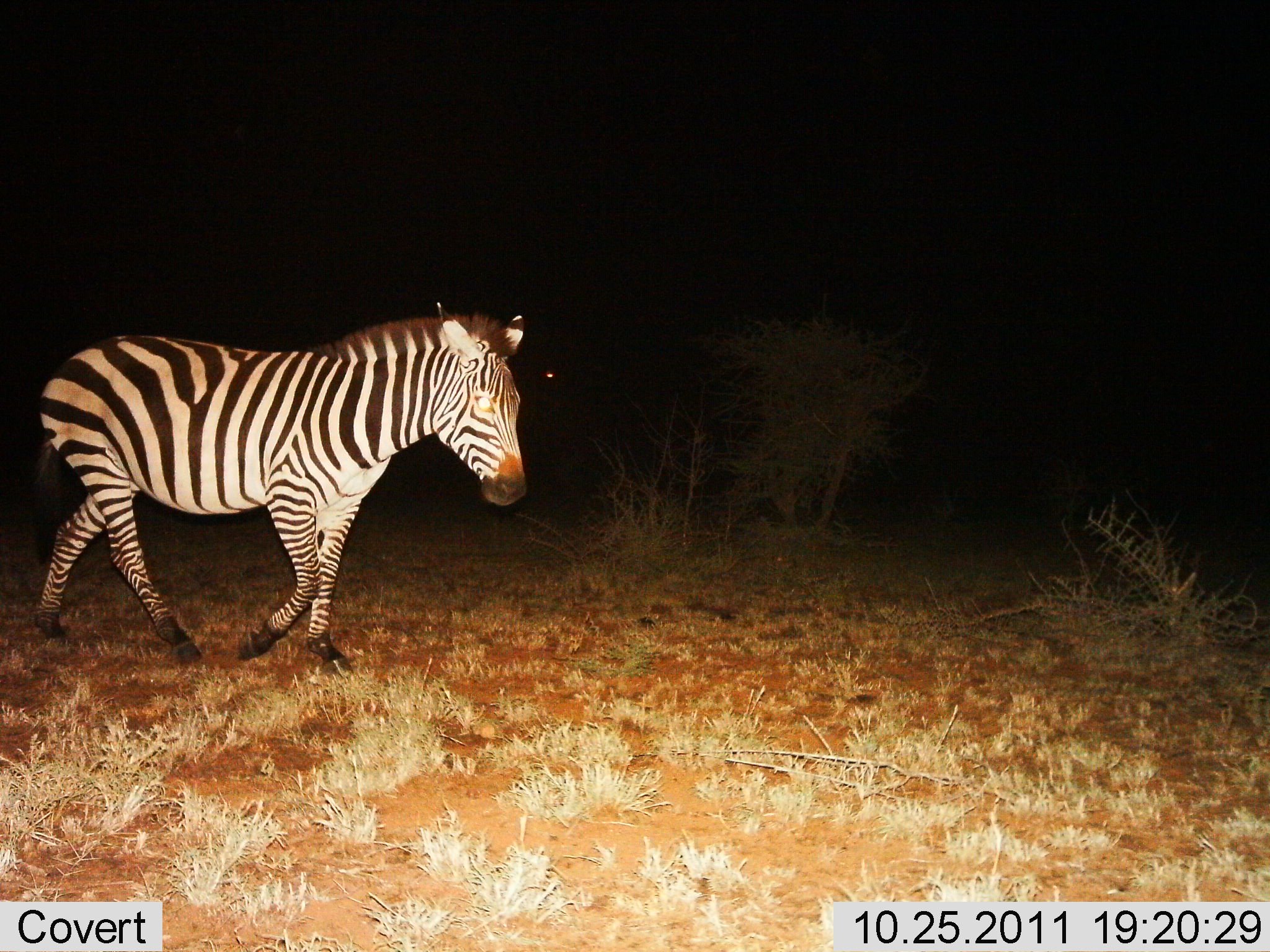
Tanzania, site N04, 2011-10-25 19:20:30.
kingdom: Animalia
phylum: Chordata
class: Mammalia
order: Perissodactyla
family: Equidae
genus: Equus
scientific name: Equus quagga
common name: plains zebra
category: zebra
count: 1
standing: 0%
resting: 0%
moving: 100%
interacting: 0%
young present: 0%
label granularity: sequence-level